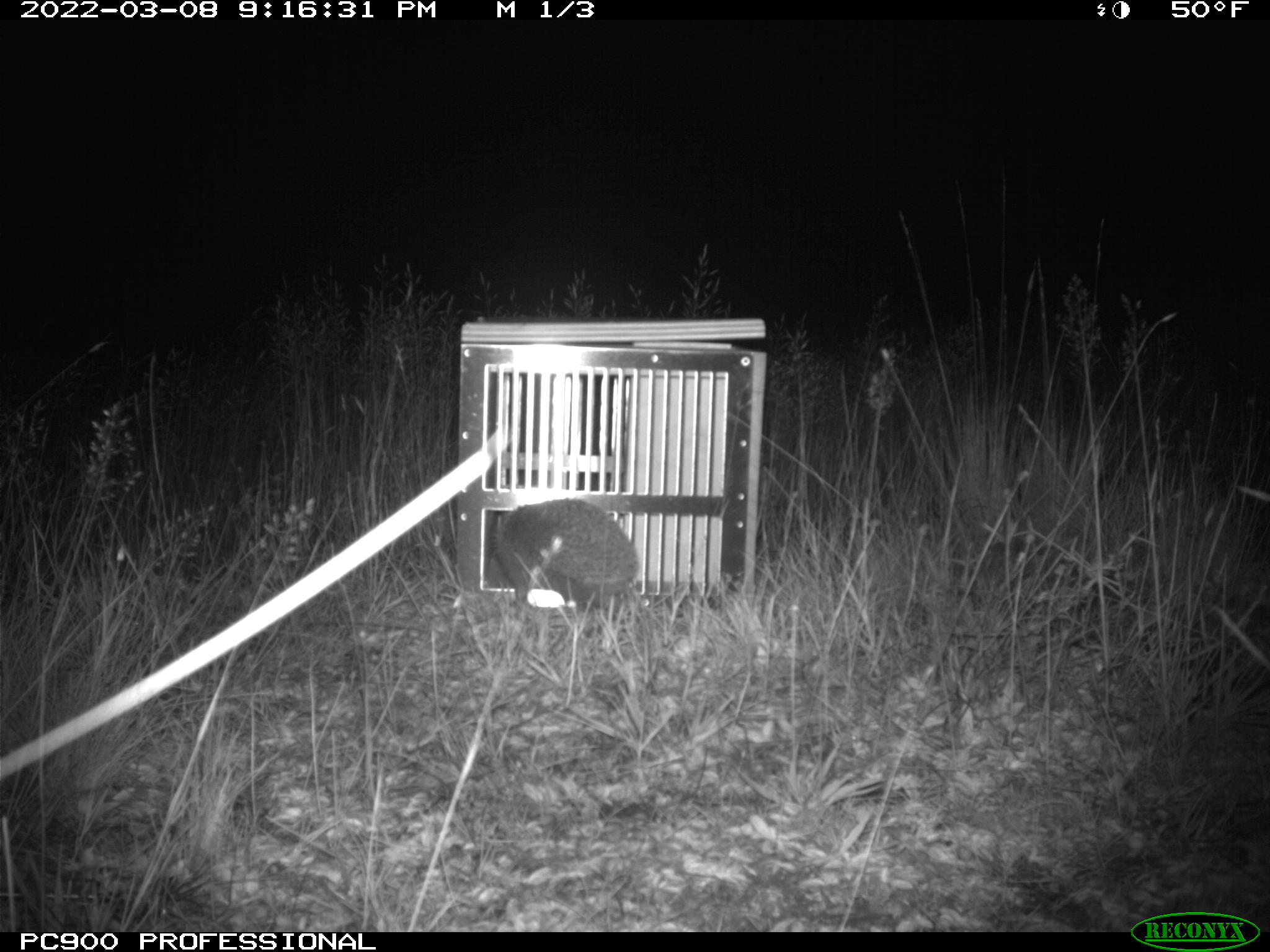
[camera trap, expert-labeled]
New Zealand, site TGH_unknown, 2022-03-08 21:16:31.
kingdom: Animalia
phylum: Chordata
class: Mammalia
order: Eulipotyphla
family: Erinaceidae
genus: Erinaceus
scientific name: Erinaceus europaeus europaeus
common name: european hedgehog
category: hedgehog